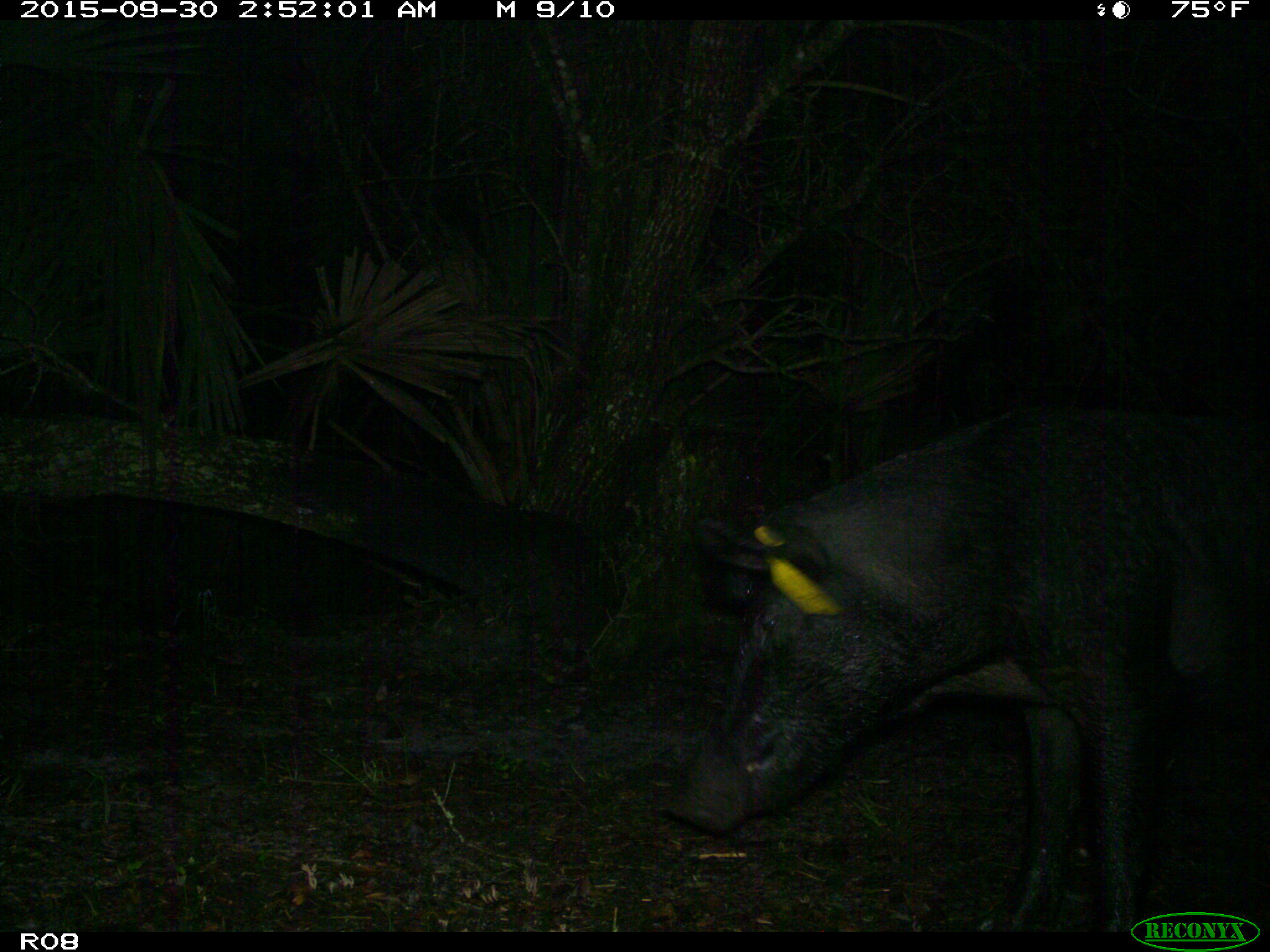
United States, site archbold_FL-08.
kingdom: Animalia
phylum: Chordata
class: Mammalia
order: Artiodactyla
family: Suidae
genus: Sus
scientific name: Sus scrofa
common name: wild boar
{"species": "Sus scrofa (wild boar)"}